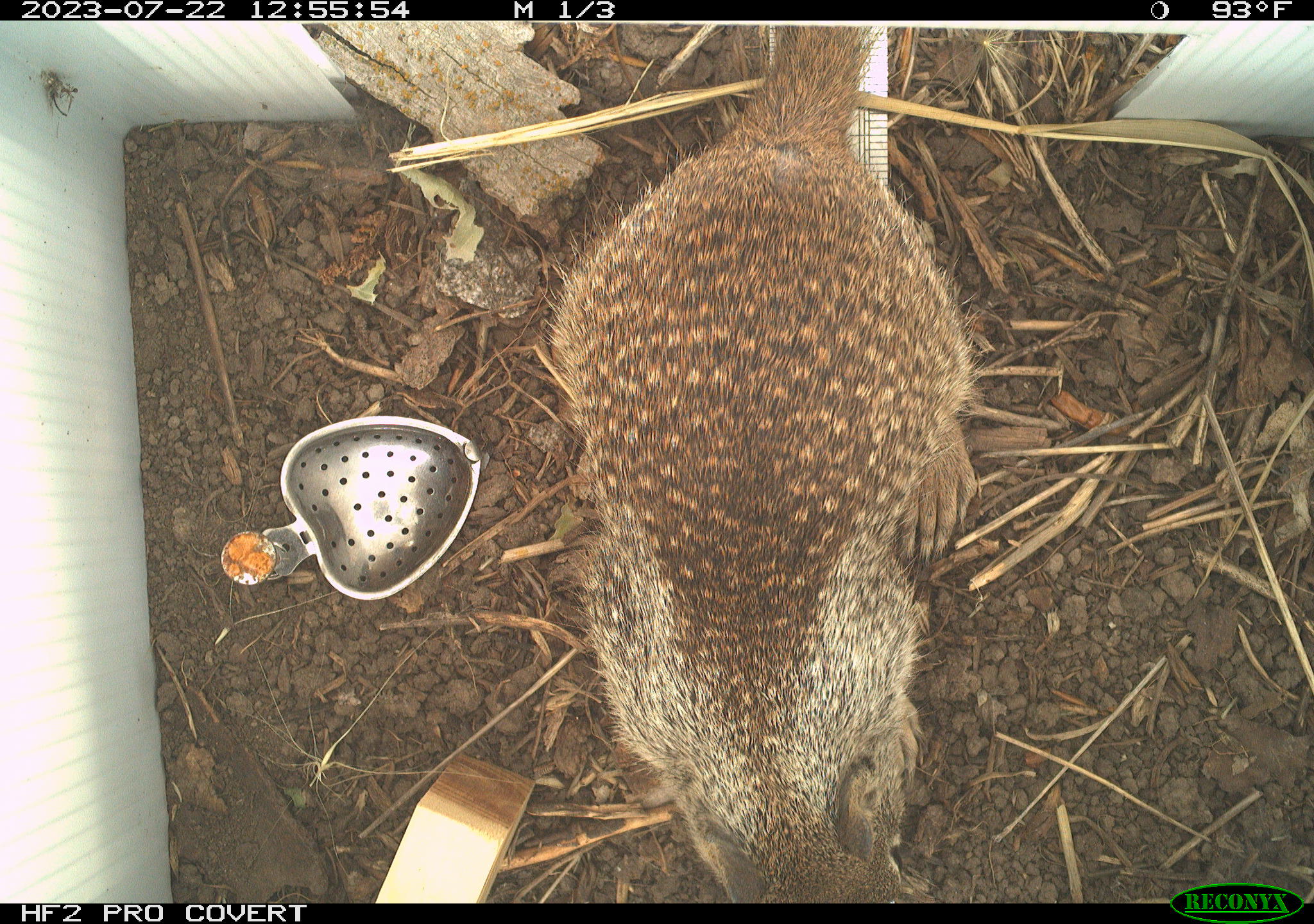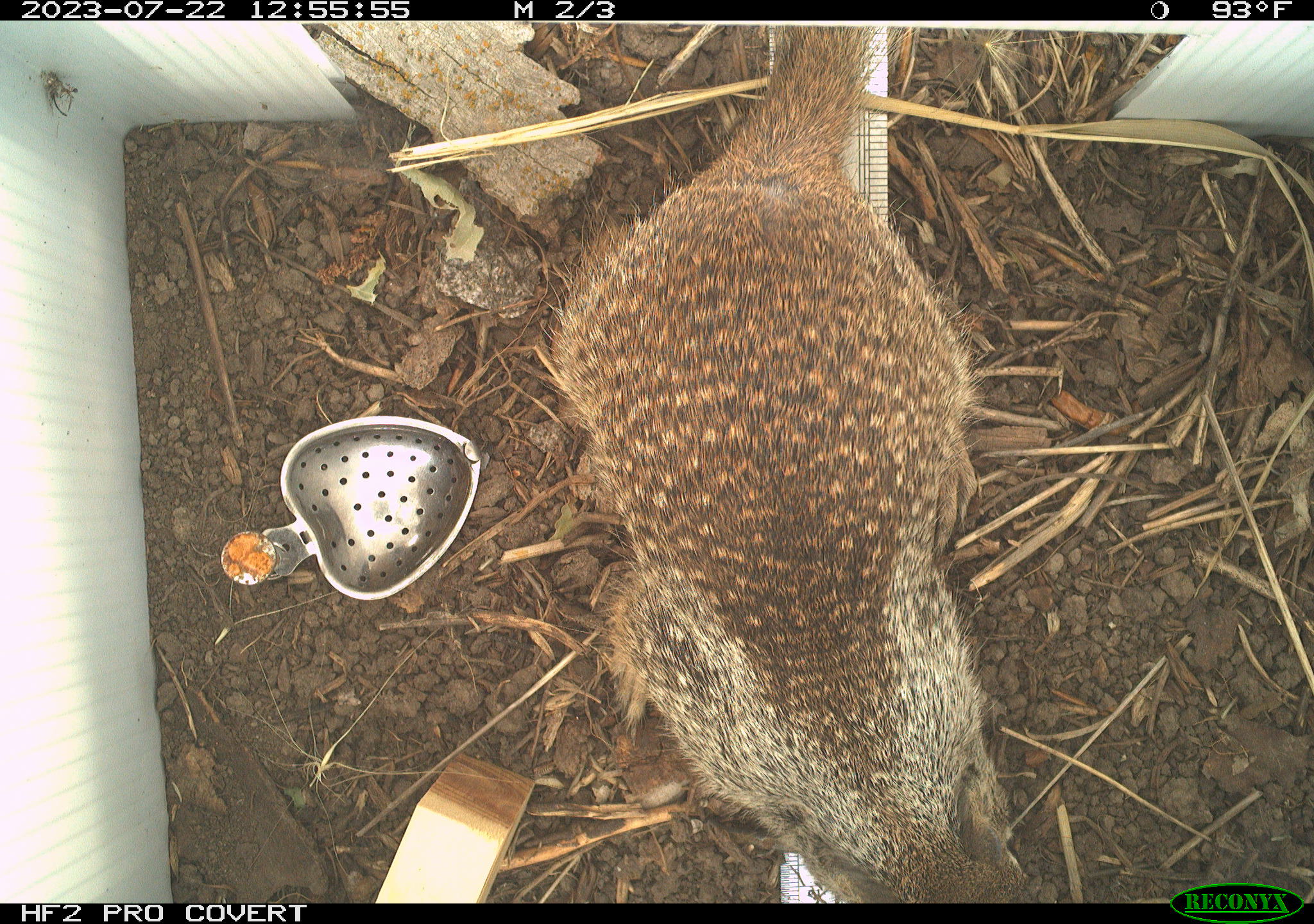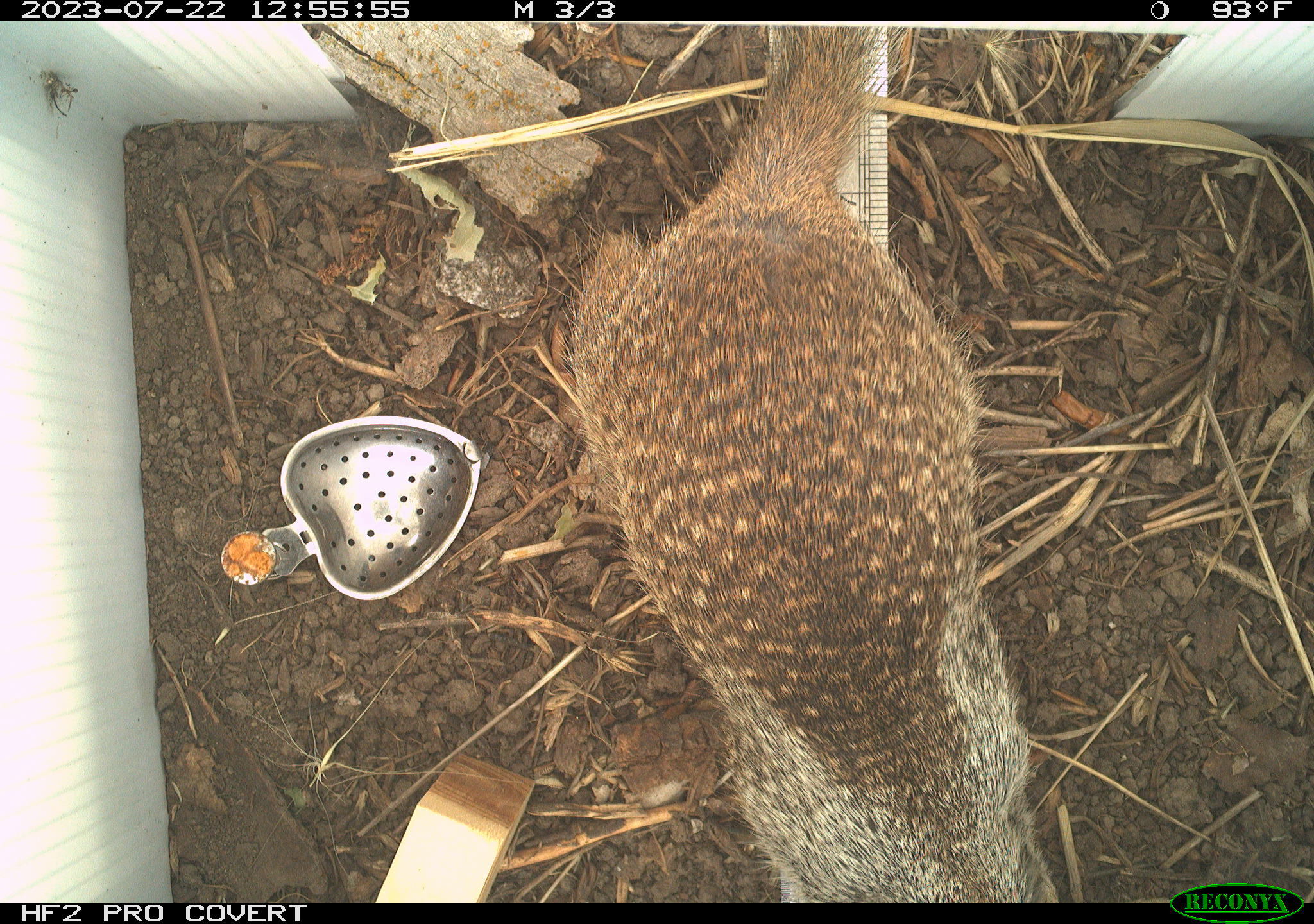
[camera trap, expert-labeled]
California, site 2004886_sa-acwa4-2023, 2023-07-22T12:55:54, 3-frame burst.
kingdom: Animalia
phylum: Chordata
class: Mammalia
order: Rodentia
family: Sciuridae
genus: Otospermophilus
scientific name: Otospermophilus beecheyi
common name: california ground squirrel